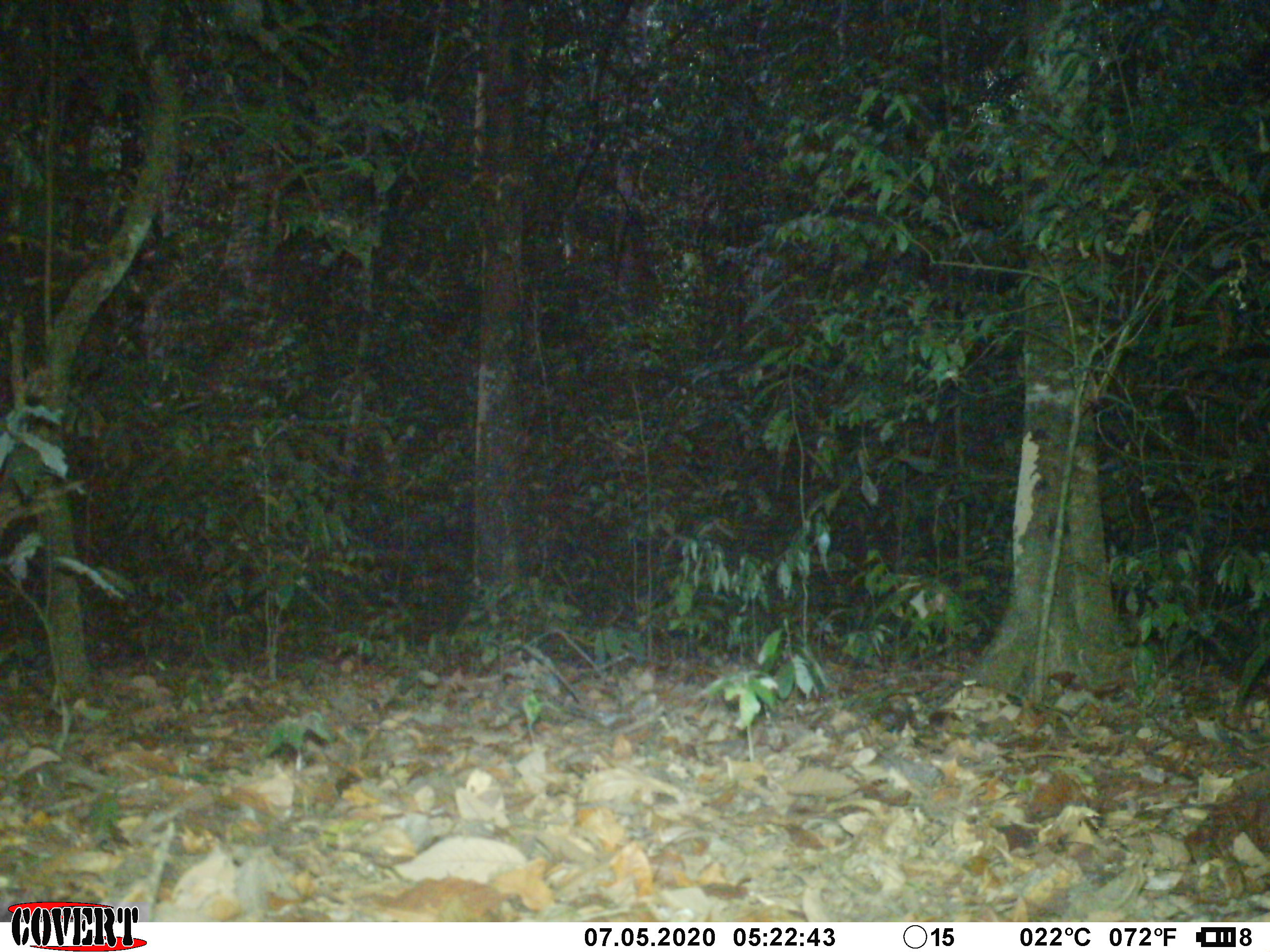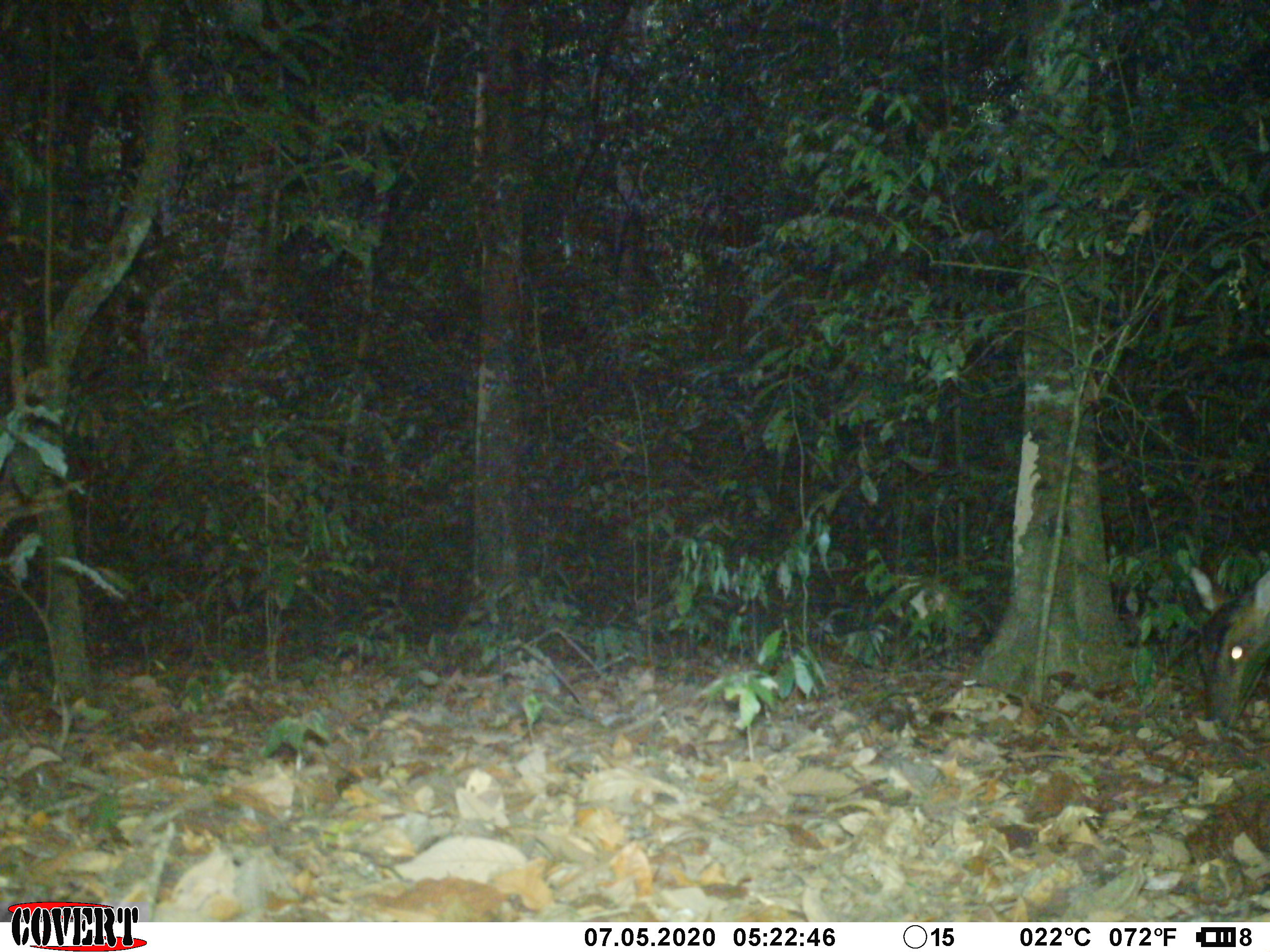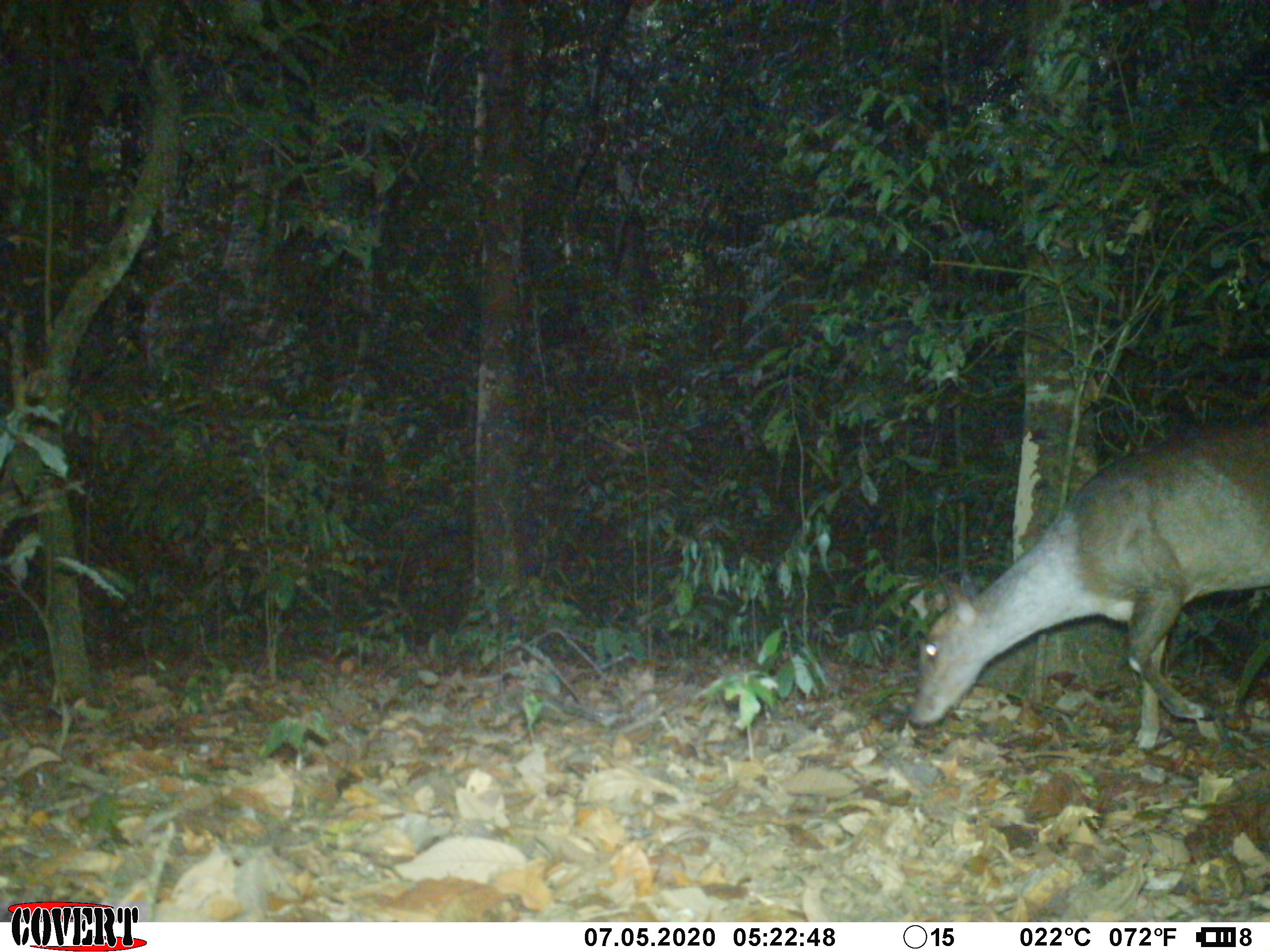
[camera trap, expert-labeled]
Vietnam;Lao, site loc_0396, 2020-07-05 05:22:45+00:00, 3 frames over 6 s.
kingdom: Animalia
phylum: Chordata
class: Mammalia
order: Artiodactyla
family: Cervidae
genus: Muntiacus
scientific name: Muntiacus vuquangensis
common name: large-antlered muntjac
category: large antlered muntjac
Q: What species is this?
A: Large antlered muntjac (large-antlered muntjac) (Muntiacus vuquangensis).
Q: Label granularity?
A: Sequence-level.